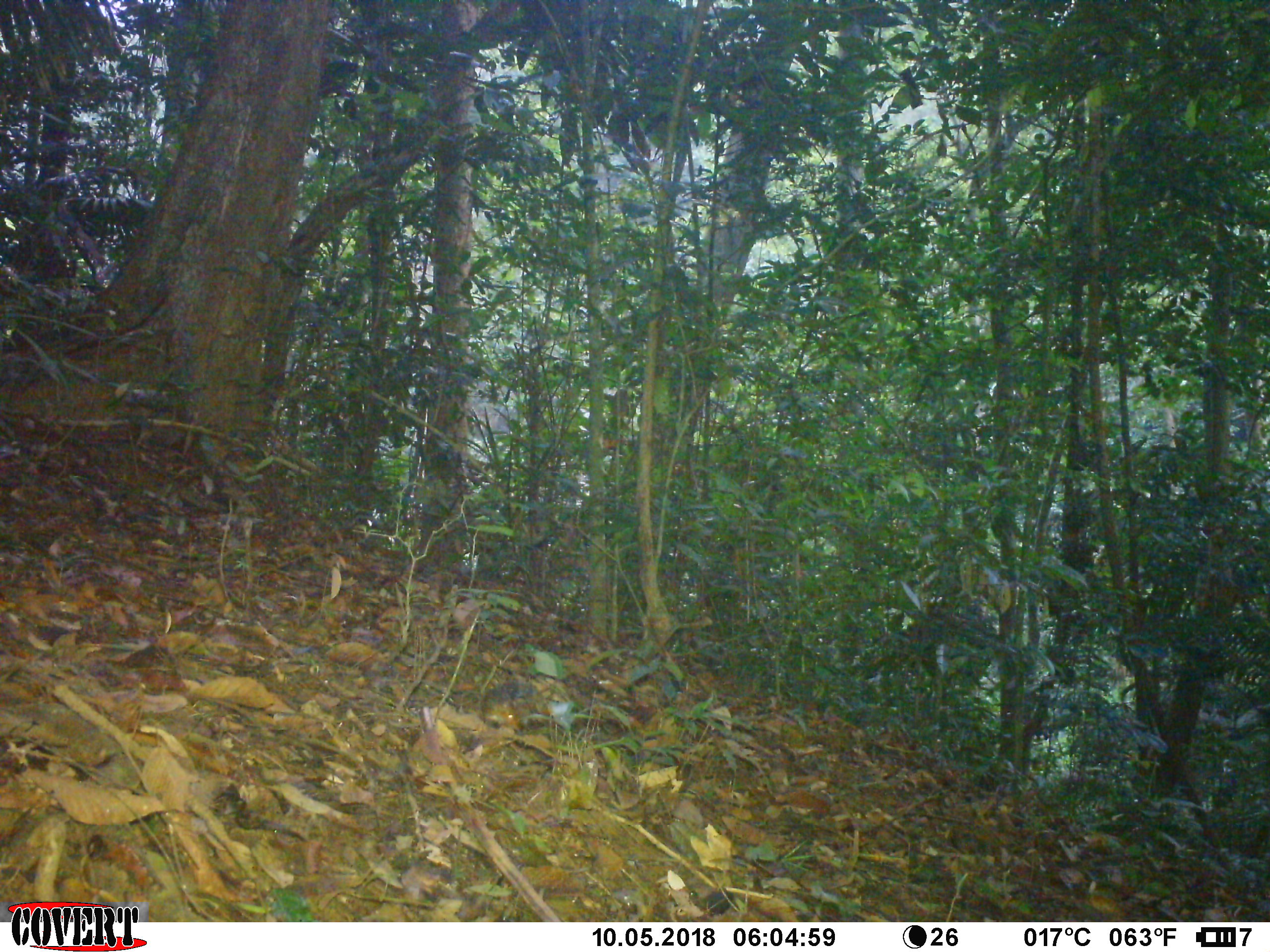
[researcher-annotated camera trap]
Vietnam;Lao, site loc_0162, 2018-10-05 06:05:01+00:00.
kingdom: Animalia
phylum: Chordata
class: Mammalia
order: Rodentia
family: Sciuridae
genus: Dremomys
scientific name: Dremomys rufigenis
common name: red-cheeked squirrel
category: red cheeked squirrel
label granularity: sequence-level